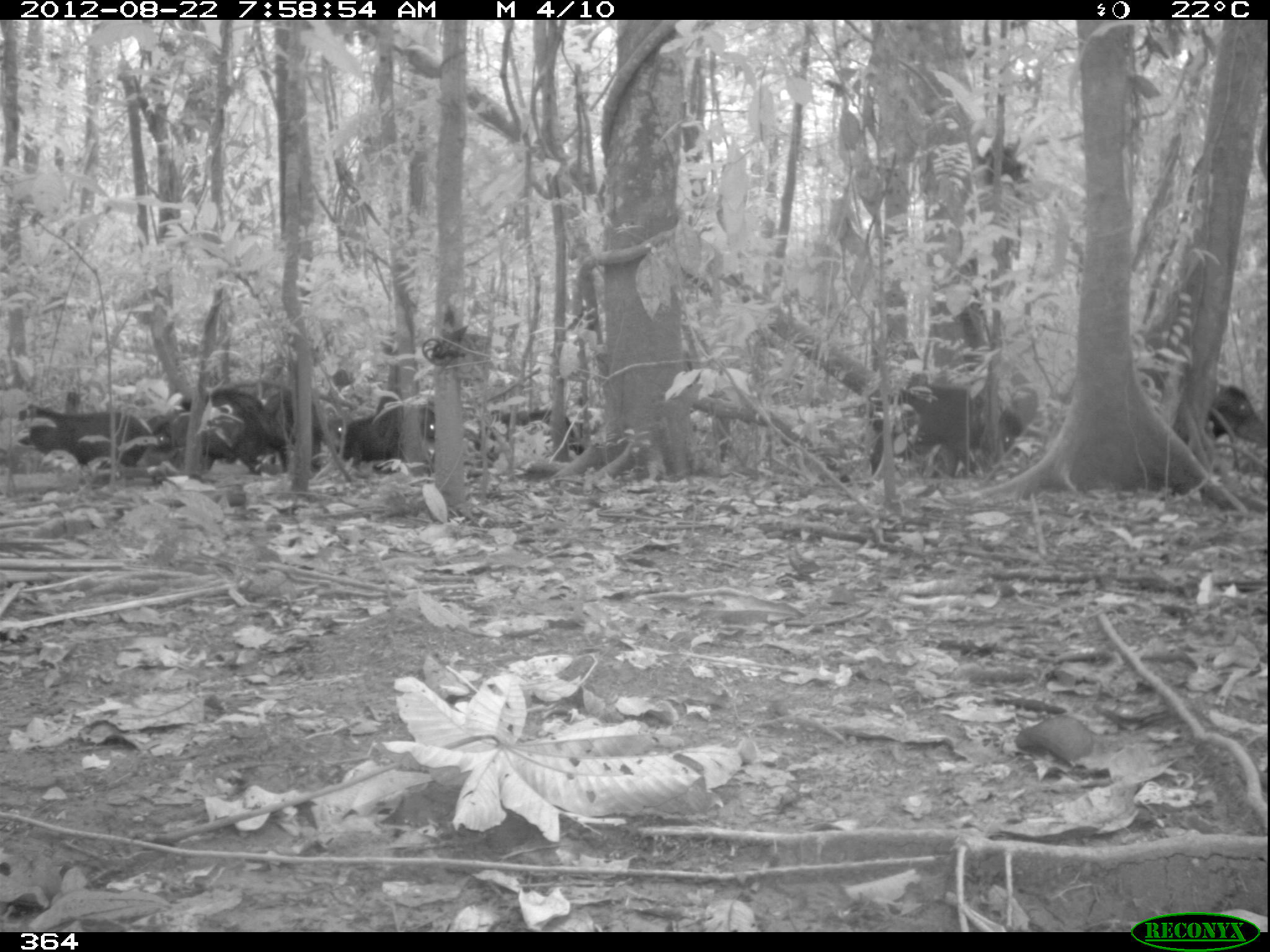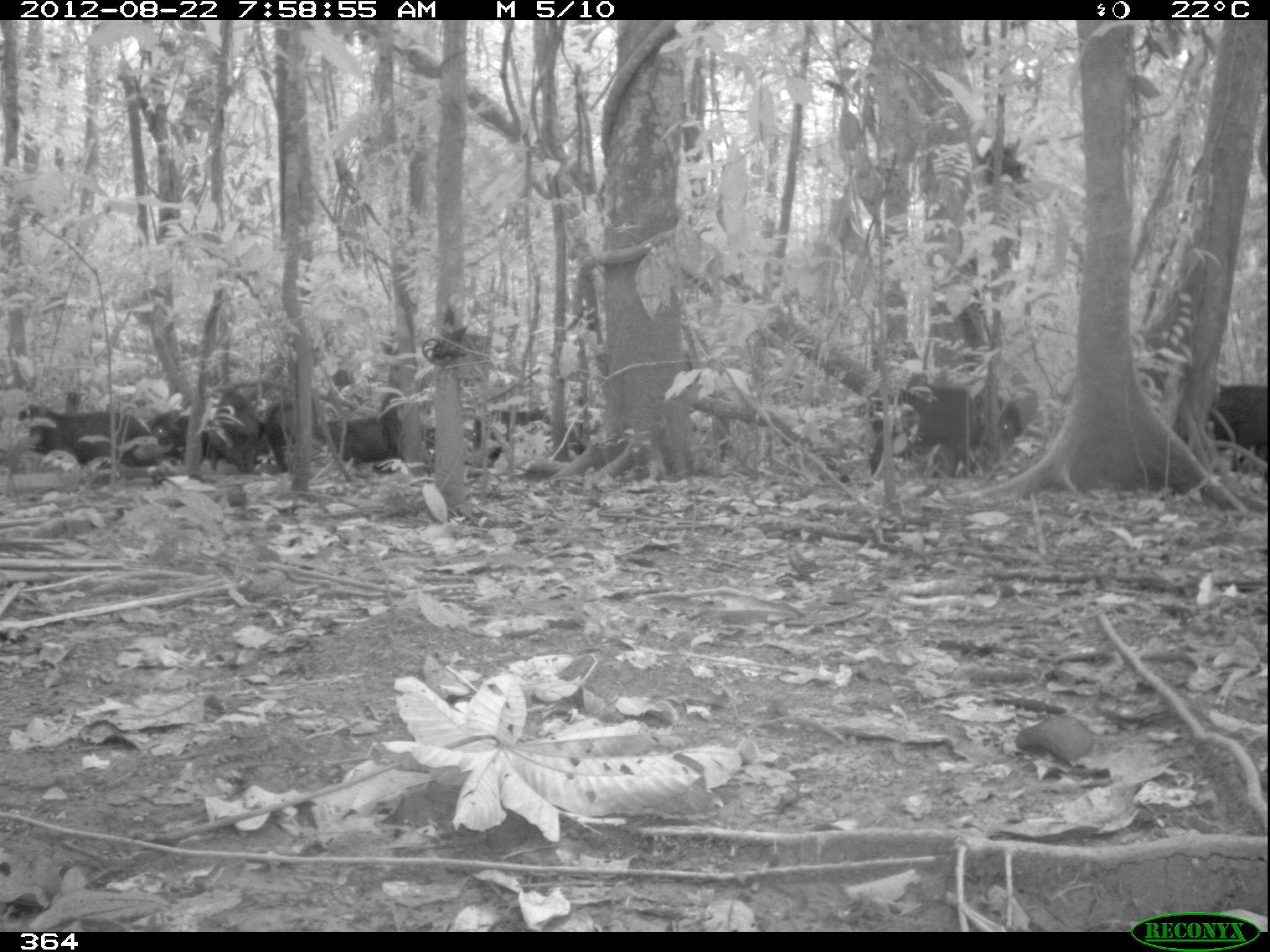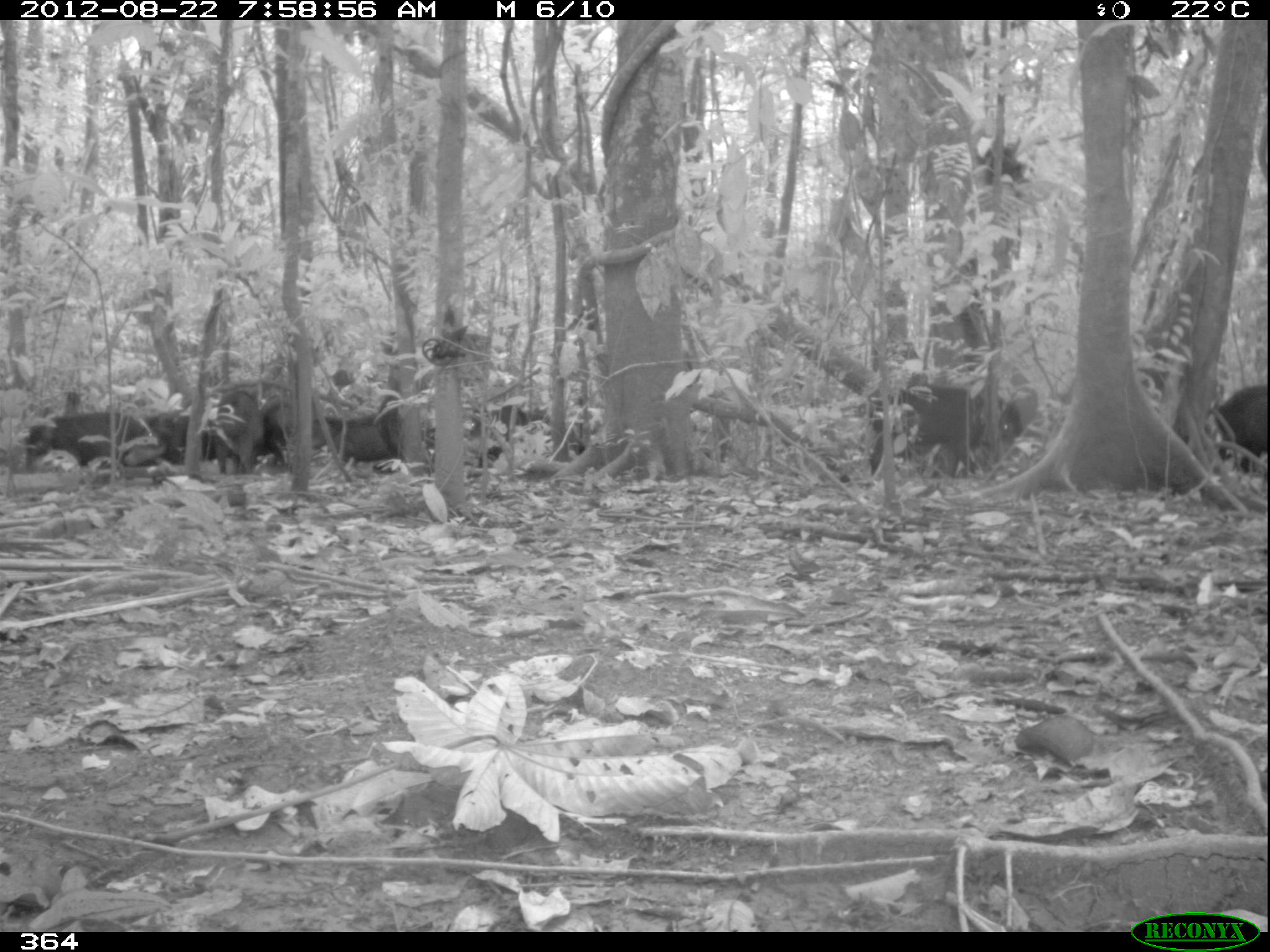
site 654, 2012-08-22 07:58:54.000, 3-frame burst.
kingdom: Animalia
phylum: Chordata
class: Mammalia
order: Artiodactyla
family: Tayassuidae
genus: Tayassu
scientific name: Tayassu pecari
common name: white-lipped peccary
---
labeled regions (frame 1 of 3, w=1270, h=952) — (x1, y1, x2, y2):
tayassu pecari: (867, 384, 1024, 477); (136, 387, 263, 475); (18, 402, 153, 469); (473, 406, 585, 468); (258, 390, 324, 472); (369, 390, 435, 460); (1207, 381, 1268, 448); (326, 413, 371, 466); (213, 380, 286, 406)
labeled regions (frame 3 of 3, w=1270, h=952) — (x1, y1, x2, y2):
tayassu pecari: (856, 380, 1015, 479); (24, 410, 162, 484); (1206, 382, 1268, 477); (468, 403, 549, 468); (213, 388, 264, 476); (147, 409, 217, 465); (335, 413, 401, 462); (261, 393, 295, 469); (311, 415, 343, 452)